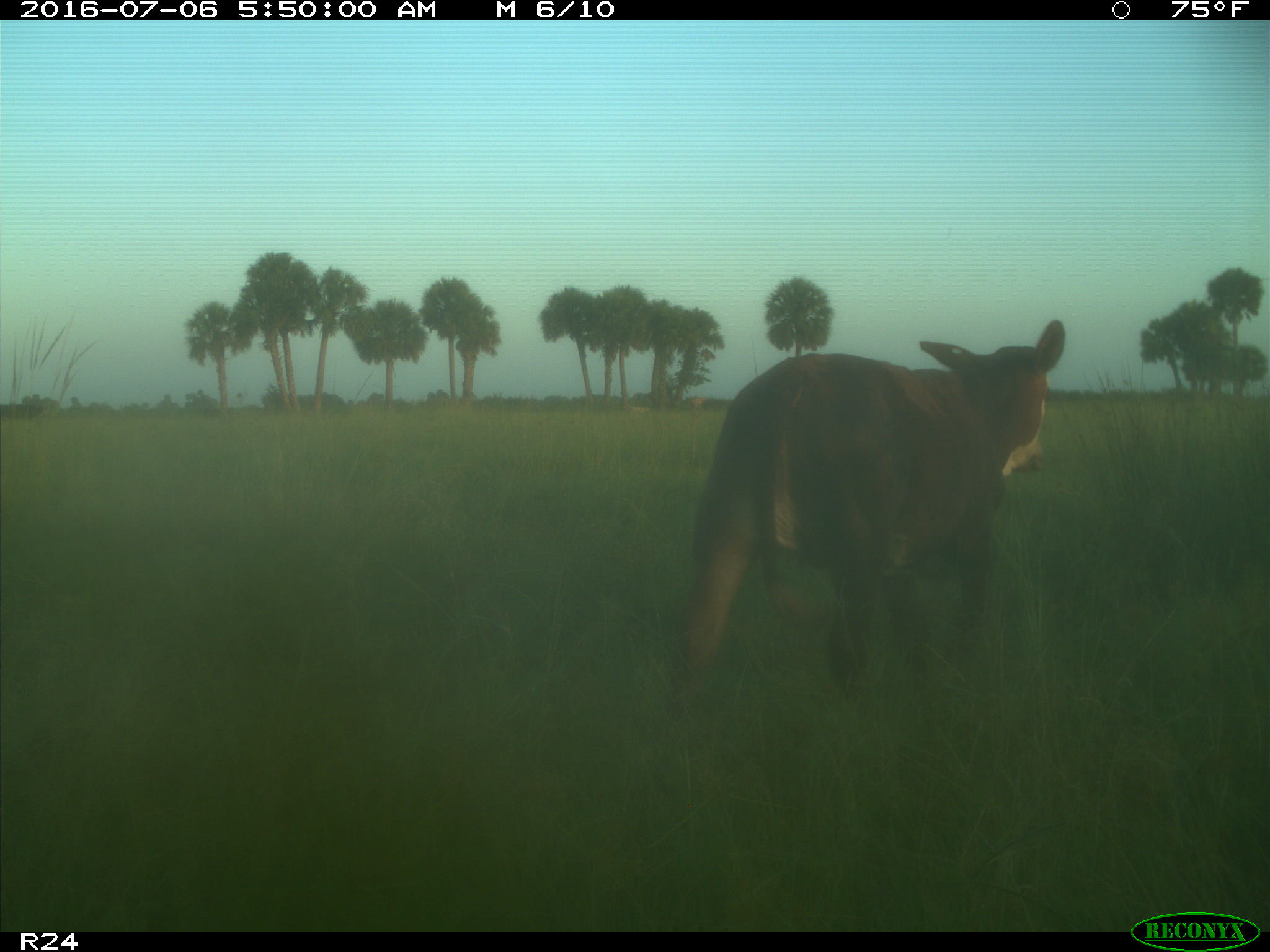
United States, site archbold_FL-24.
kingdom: Animalia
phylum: Chordata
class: Mammalia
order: Artiodactyla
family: Bovidae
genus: Bos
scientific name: Bos taurus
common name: domestic cow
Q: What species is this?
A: Bos taurus (domestic cow).